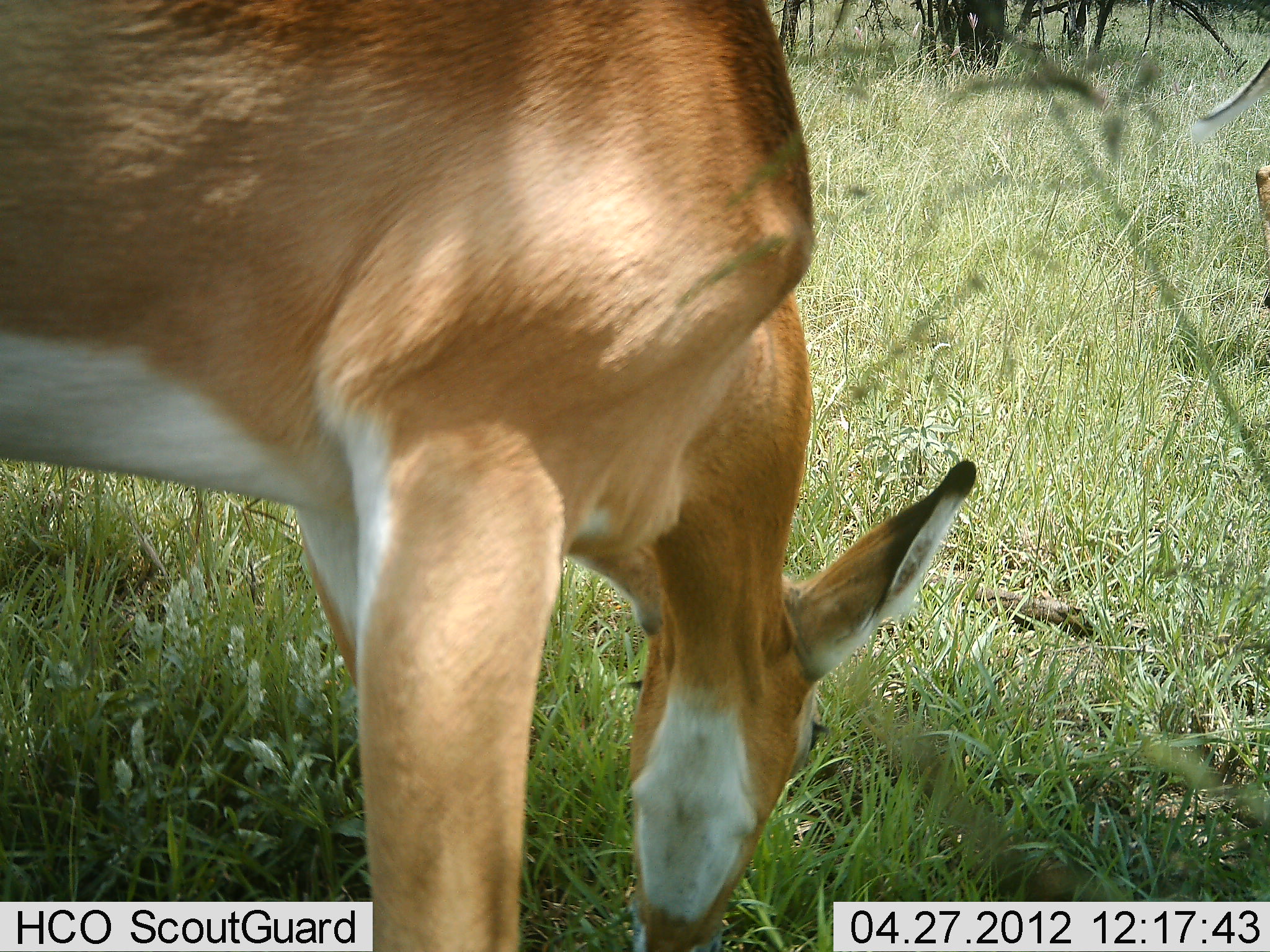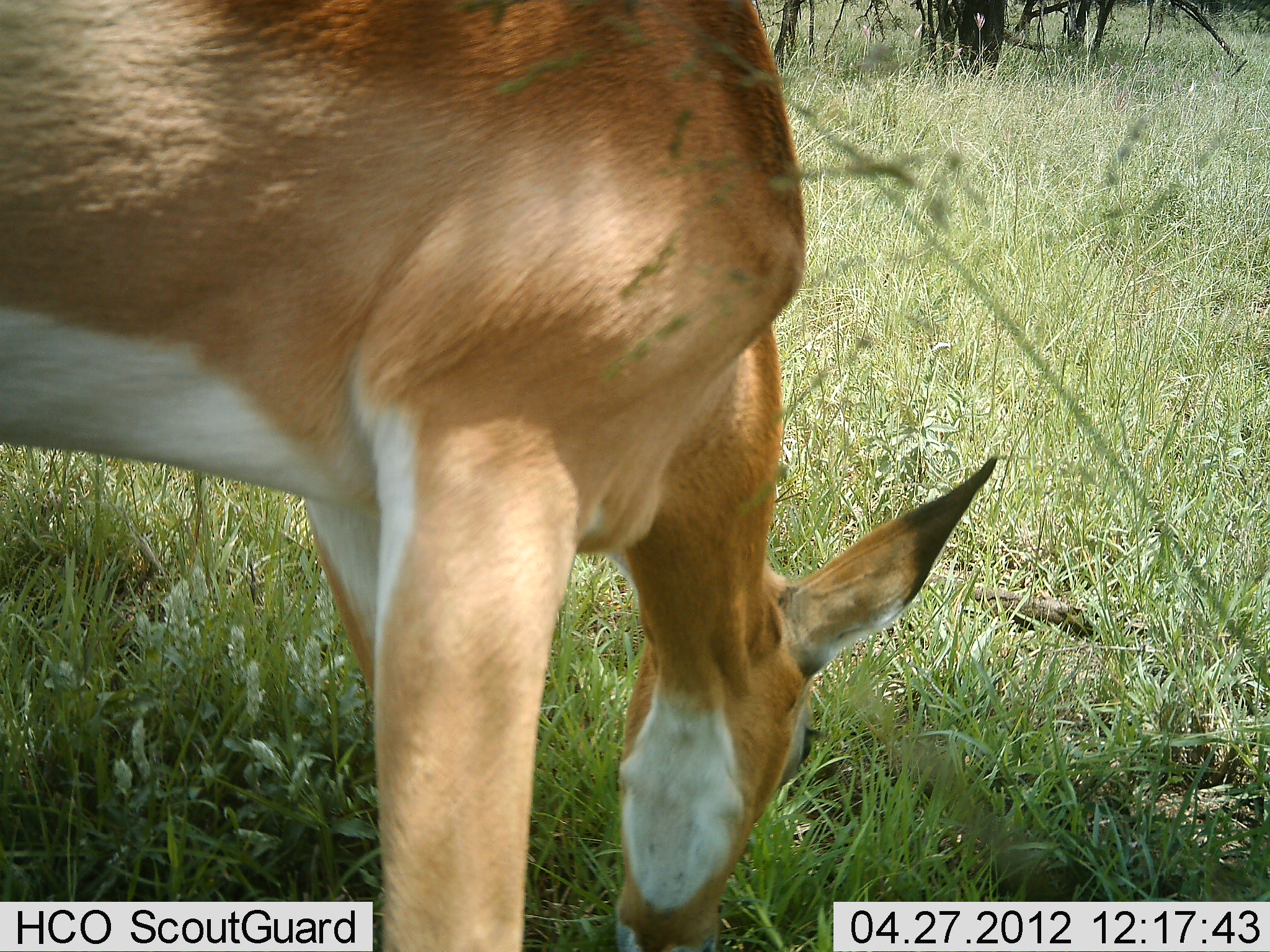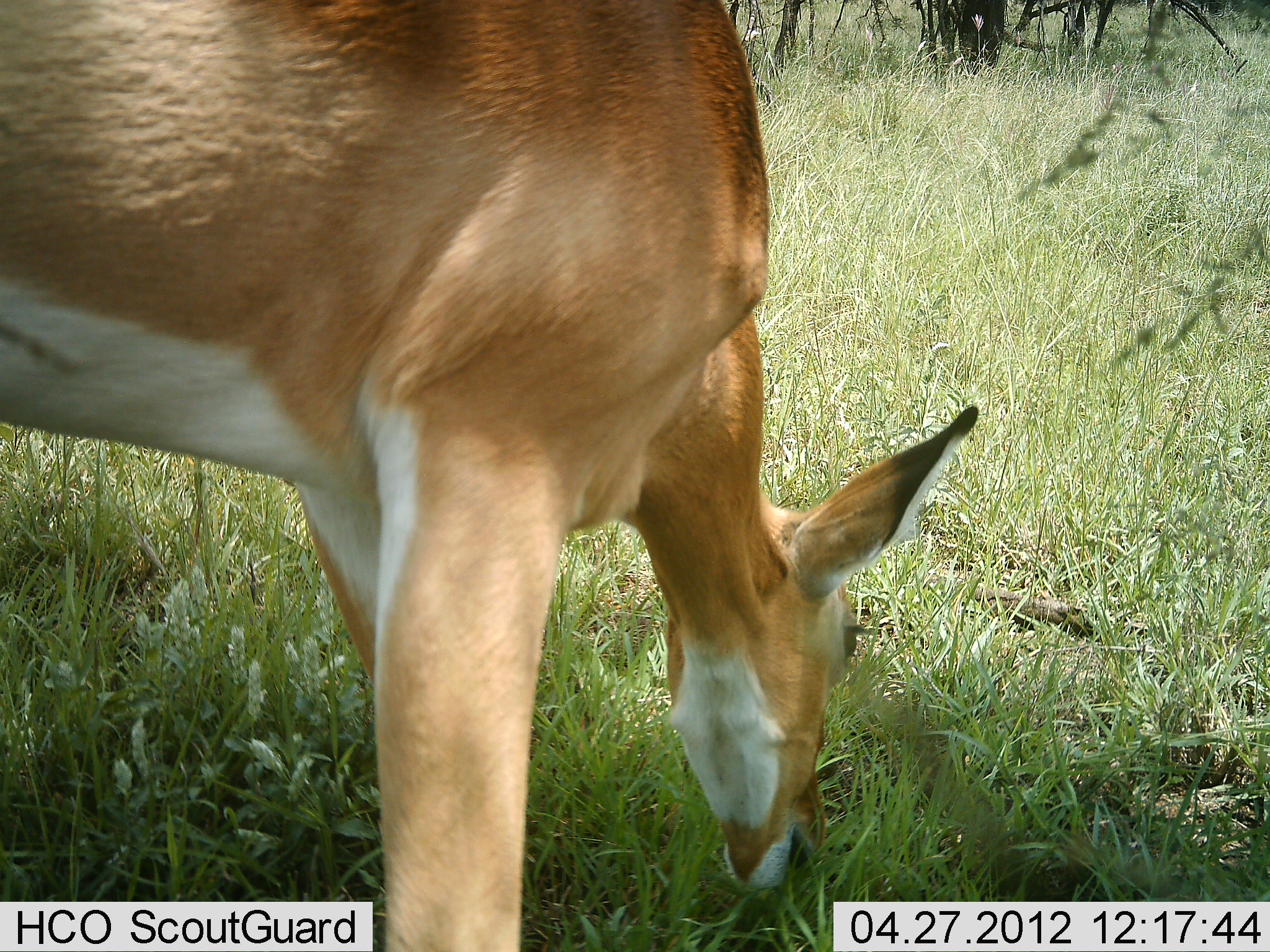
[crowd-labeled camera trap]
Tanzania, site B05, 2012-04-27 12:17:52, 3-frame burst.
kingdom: Animalia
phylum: Chordata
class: Mammalia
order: Artiodactyla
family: Bovidae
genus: Aepyceros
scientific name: Aepyceros melampus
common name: impala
Impala (Aepyceros melampus), count 1. Behavior (volunteer vote fractions): standing 9%, resting 0%, moving 0%, interacting 0%. Young present (vote fraction): 0%. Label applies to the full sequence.